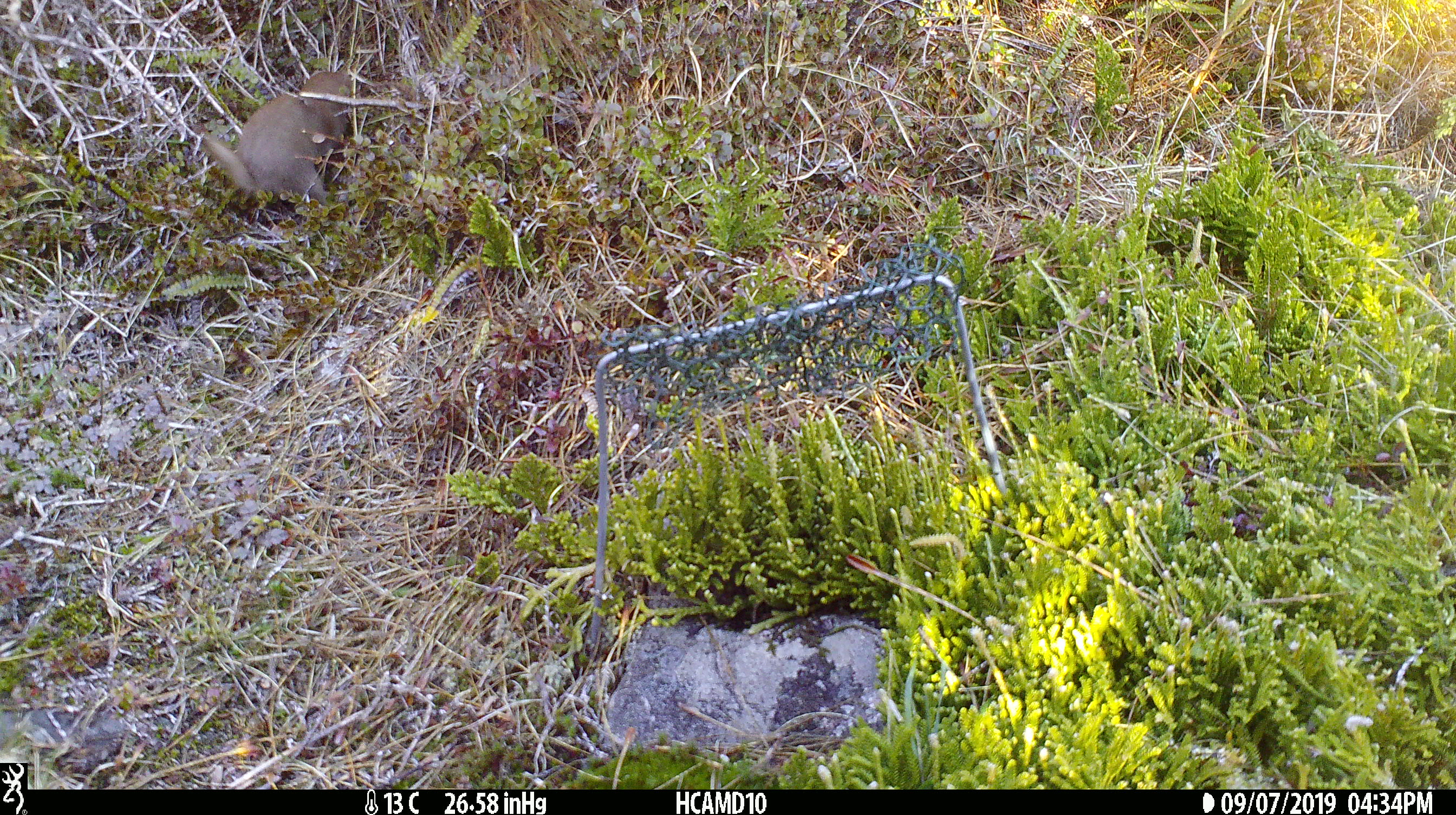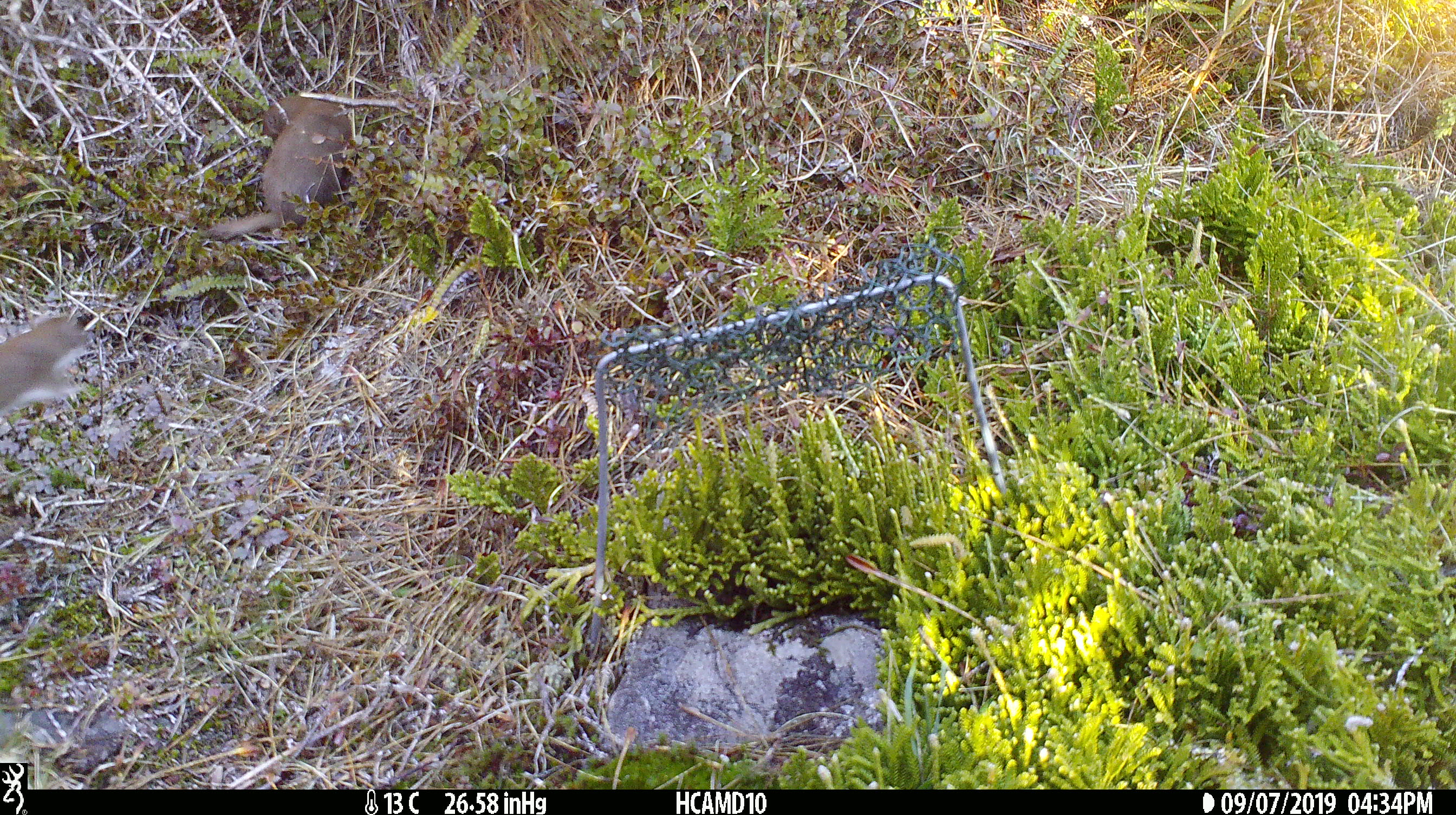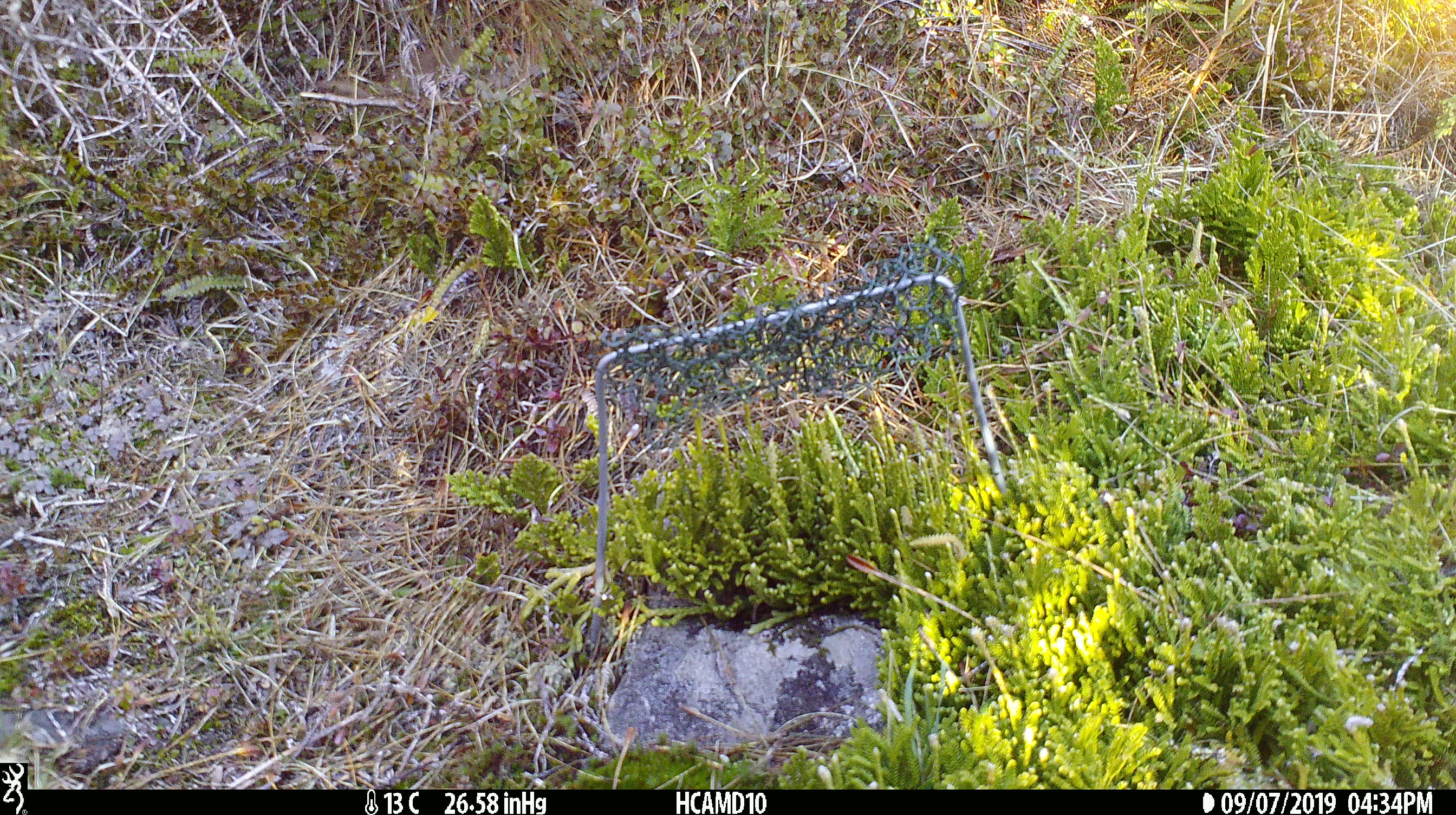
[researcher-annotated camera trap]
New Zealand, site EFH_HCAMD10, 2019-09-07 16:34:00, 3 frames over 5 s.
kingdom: Animalia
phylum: Chordata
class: Mammalia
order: Carnivora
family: Mustelidae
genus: Mustela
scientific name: Mustela nivalis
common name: least weasel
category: weasel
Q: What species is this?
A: Weasel (least weasel) (Mustela nivalis).